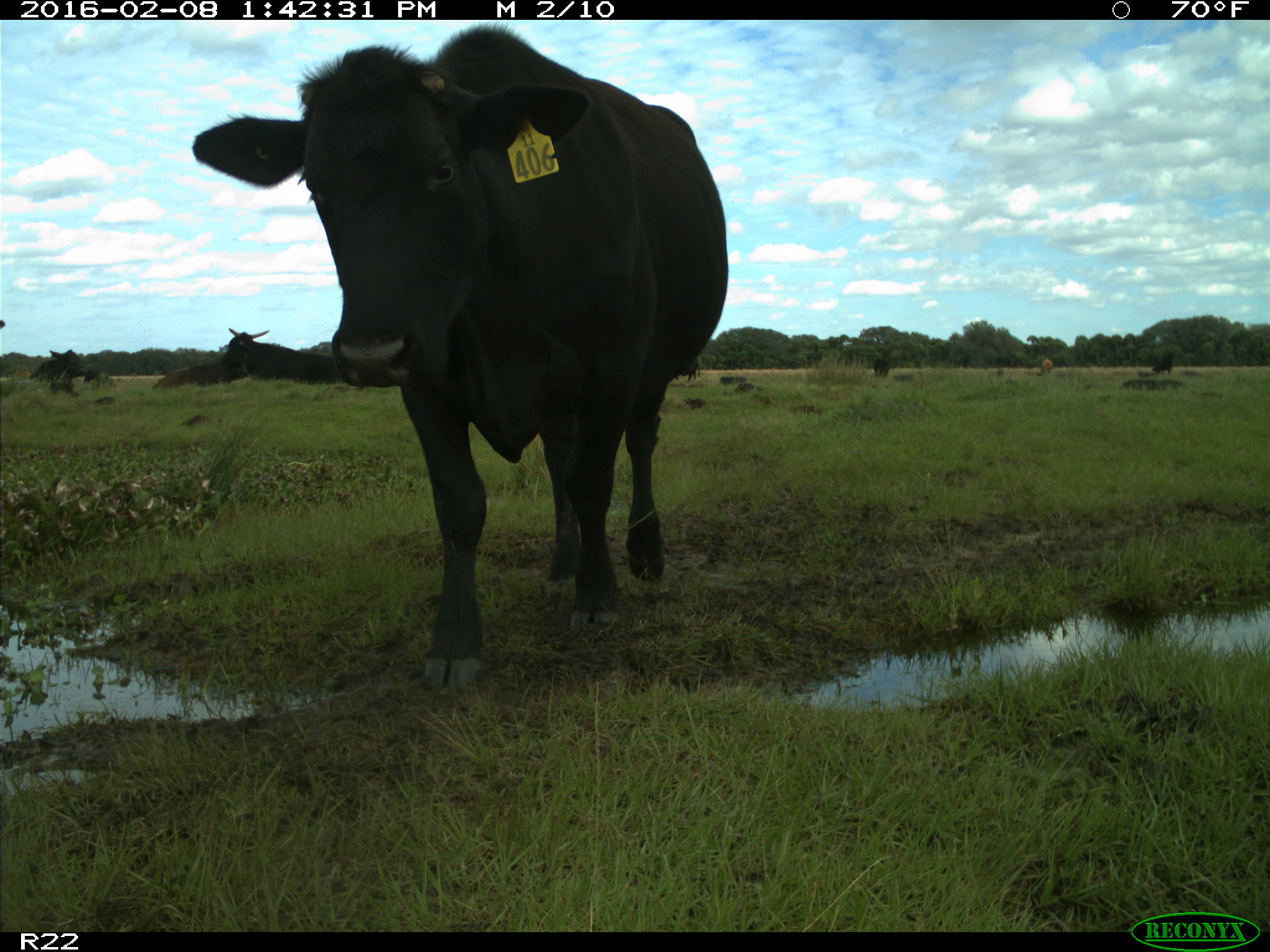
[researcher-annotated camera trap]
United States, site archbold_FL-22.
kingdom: Animalia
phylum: Chordata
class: Mammalia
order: Artiodactyla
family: Bovidae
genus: Bos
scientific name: Bos taurus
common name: domestic cow